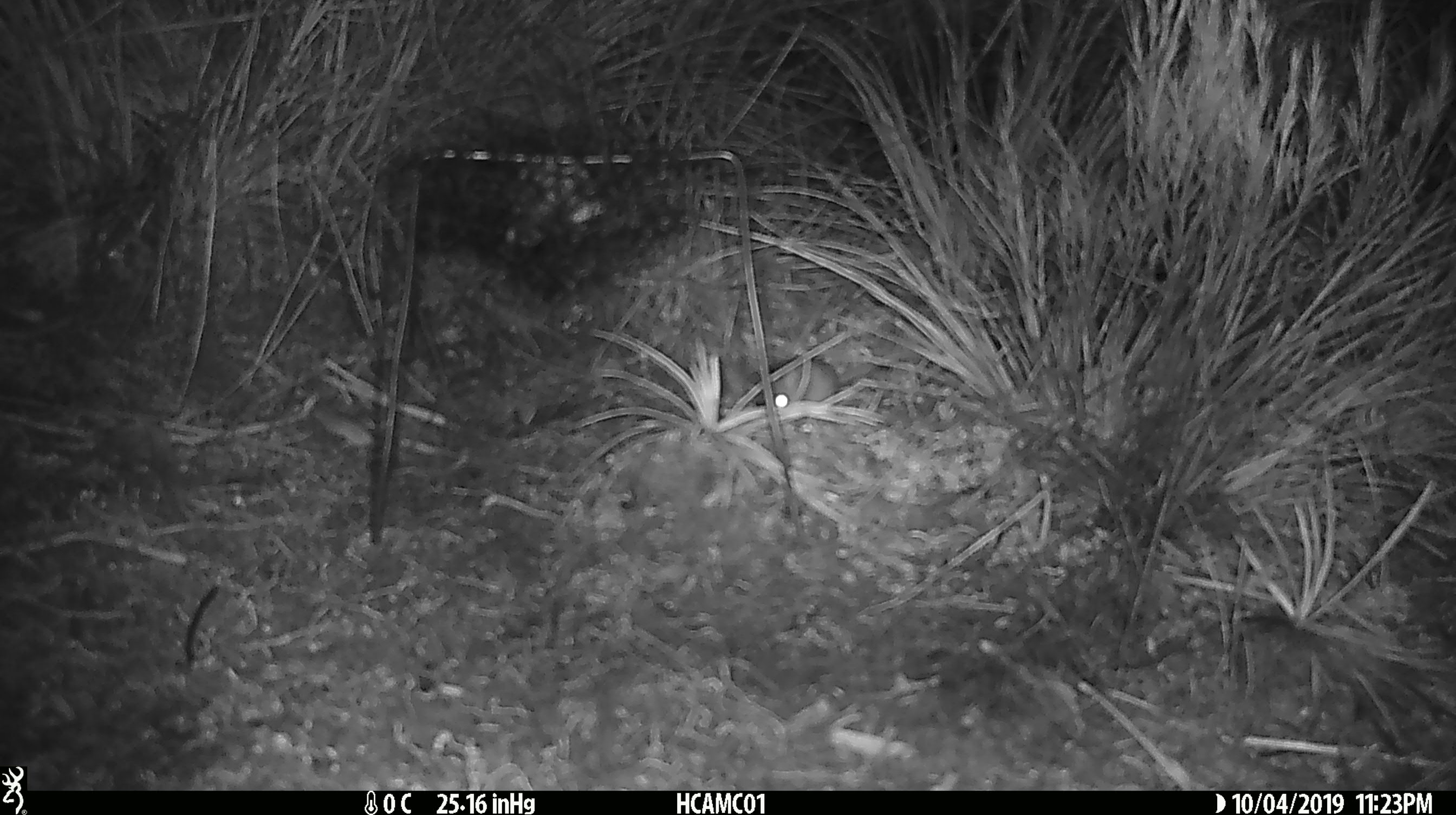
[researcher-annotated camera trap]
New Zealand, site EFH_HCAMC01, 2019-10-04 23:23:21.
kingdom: Animalia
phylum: Chordata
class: Mammalia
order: Rodentia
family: Muridae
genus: Mus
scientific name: Mus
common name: mouse